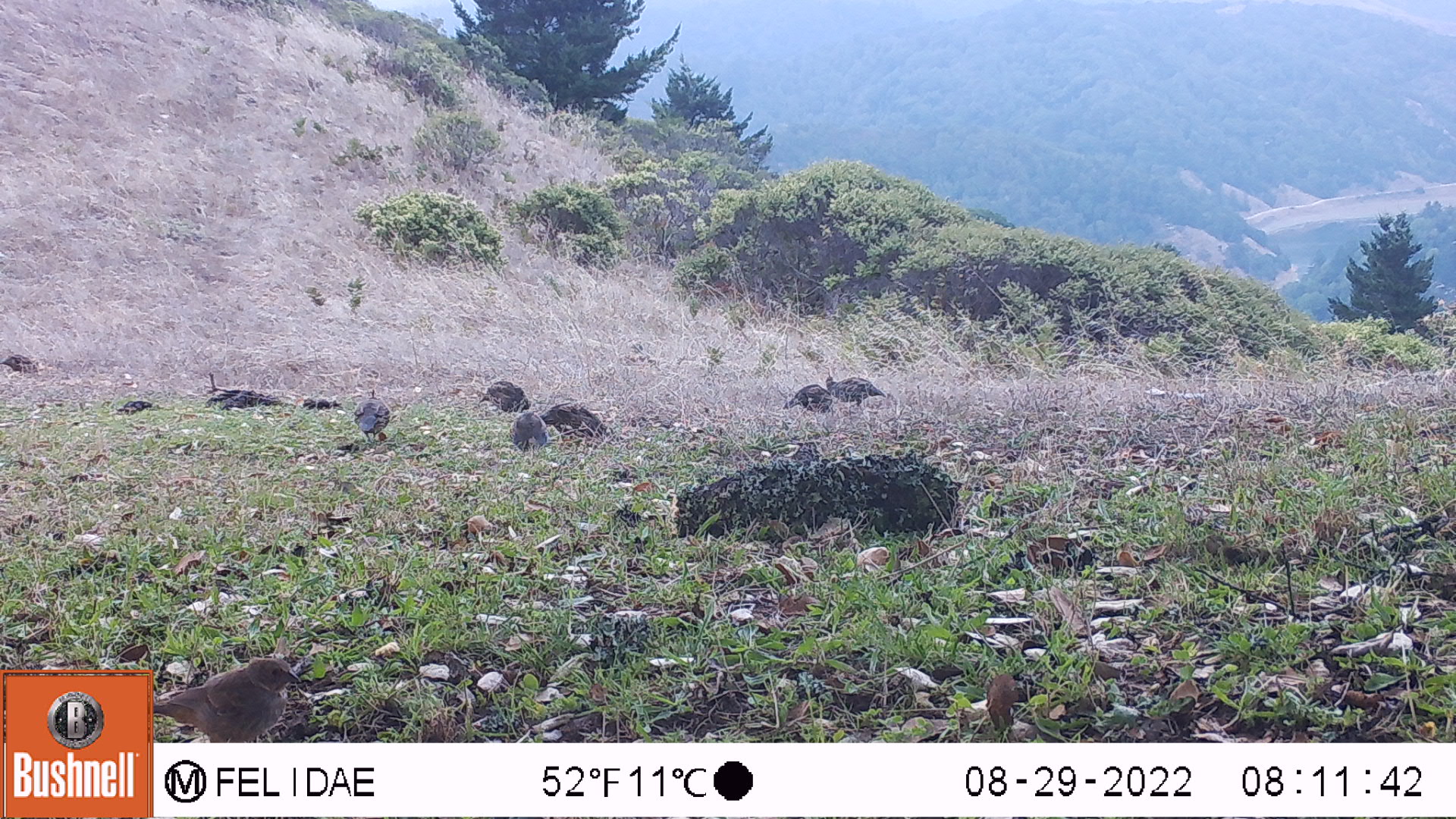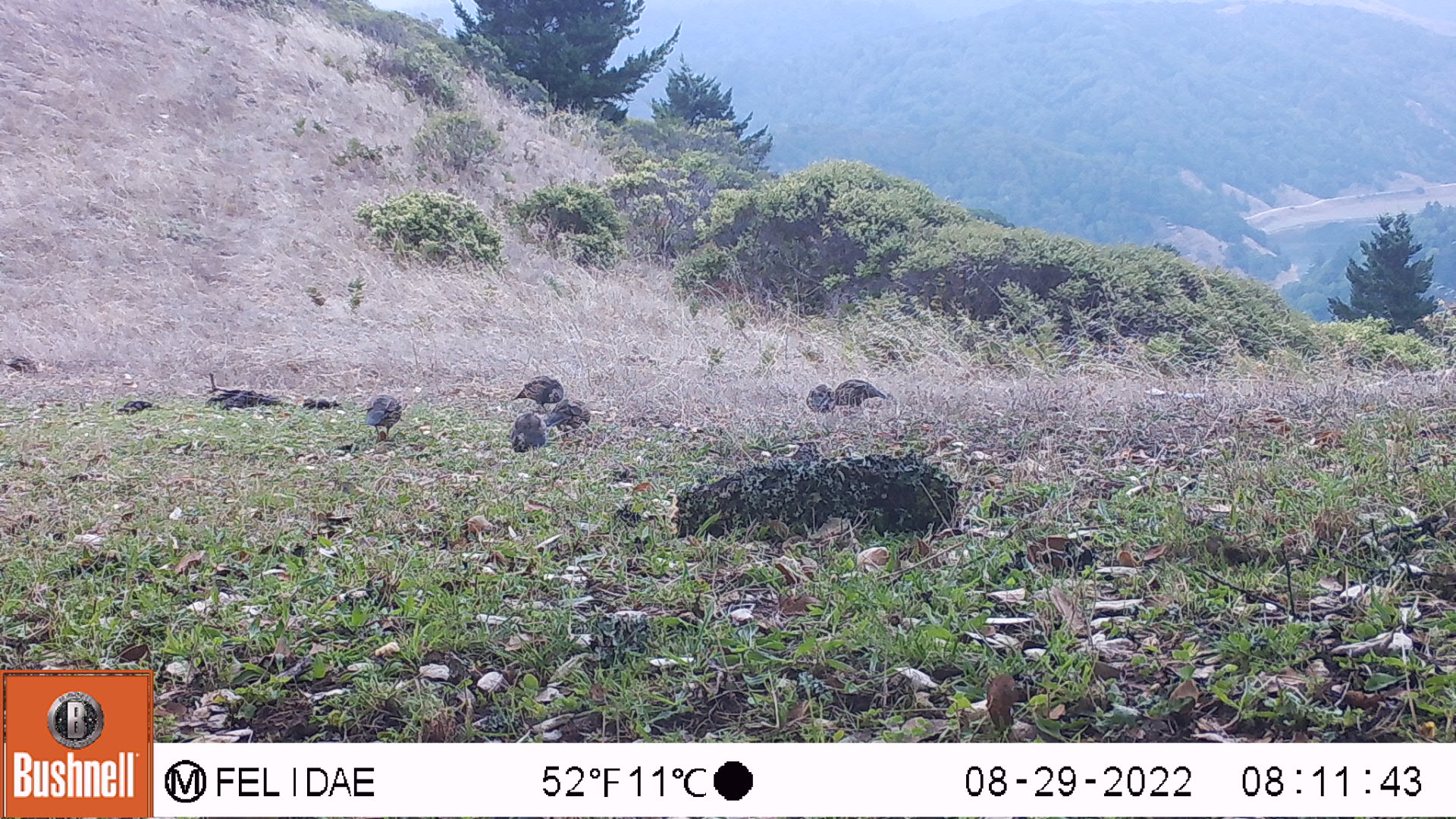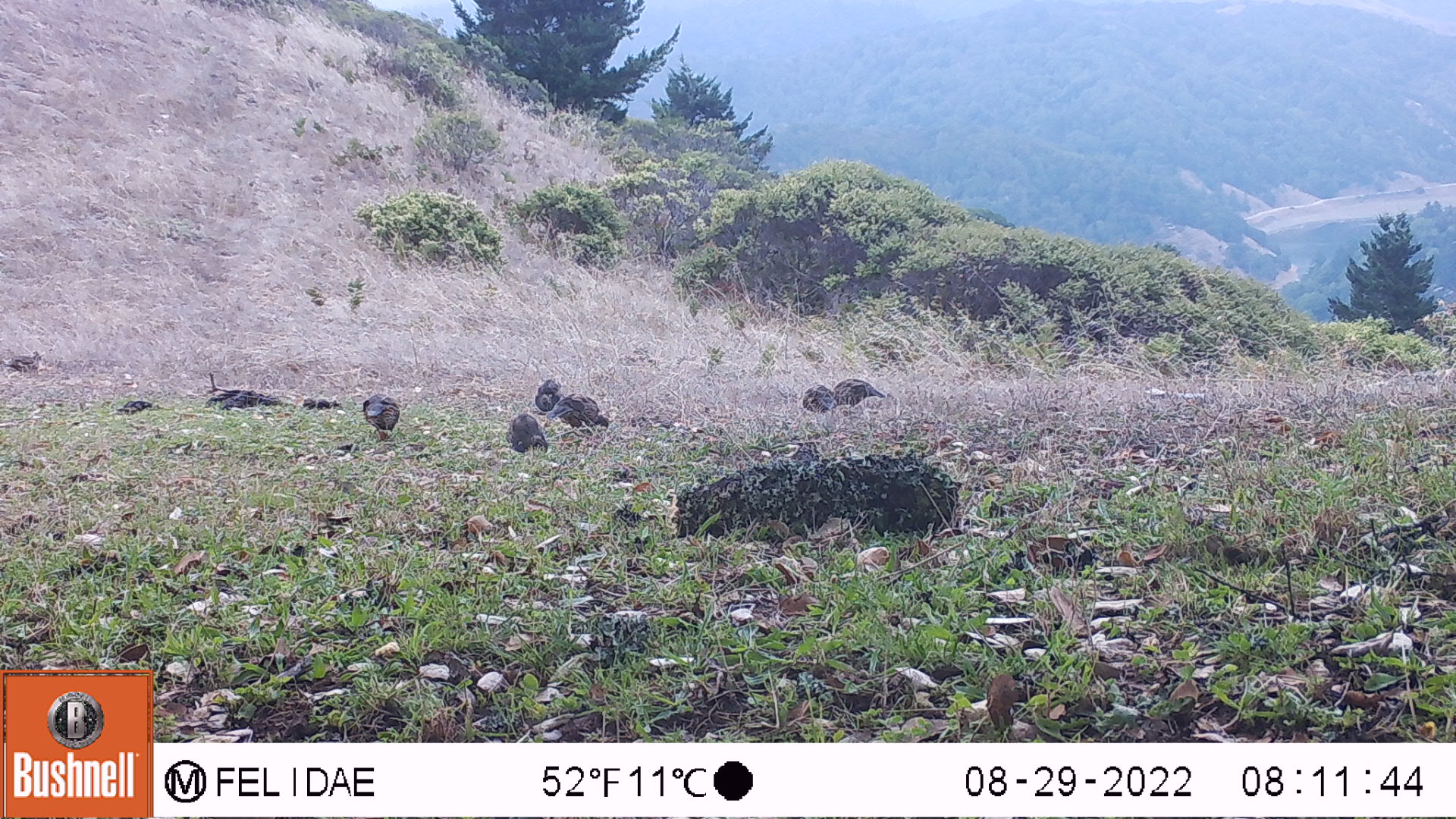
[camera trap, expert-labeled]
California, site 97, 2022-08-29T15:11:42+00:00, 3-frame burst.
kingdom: Animalia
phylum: Chordata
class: Aves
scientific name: Aves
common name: bird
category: unknown bird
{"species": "unknown bird (bird) (Aves)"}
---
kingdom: Animalia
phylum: Chordata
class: Aves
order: Galliformes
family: Odontophoridae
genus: Callipepla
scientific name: Callipepla californica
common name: california quail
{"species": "california quail (Callipepla californica)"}